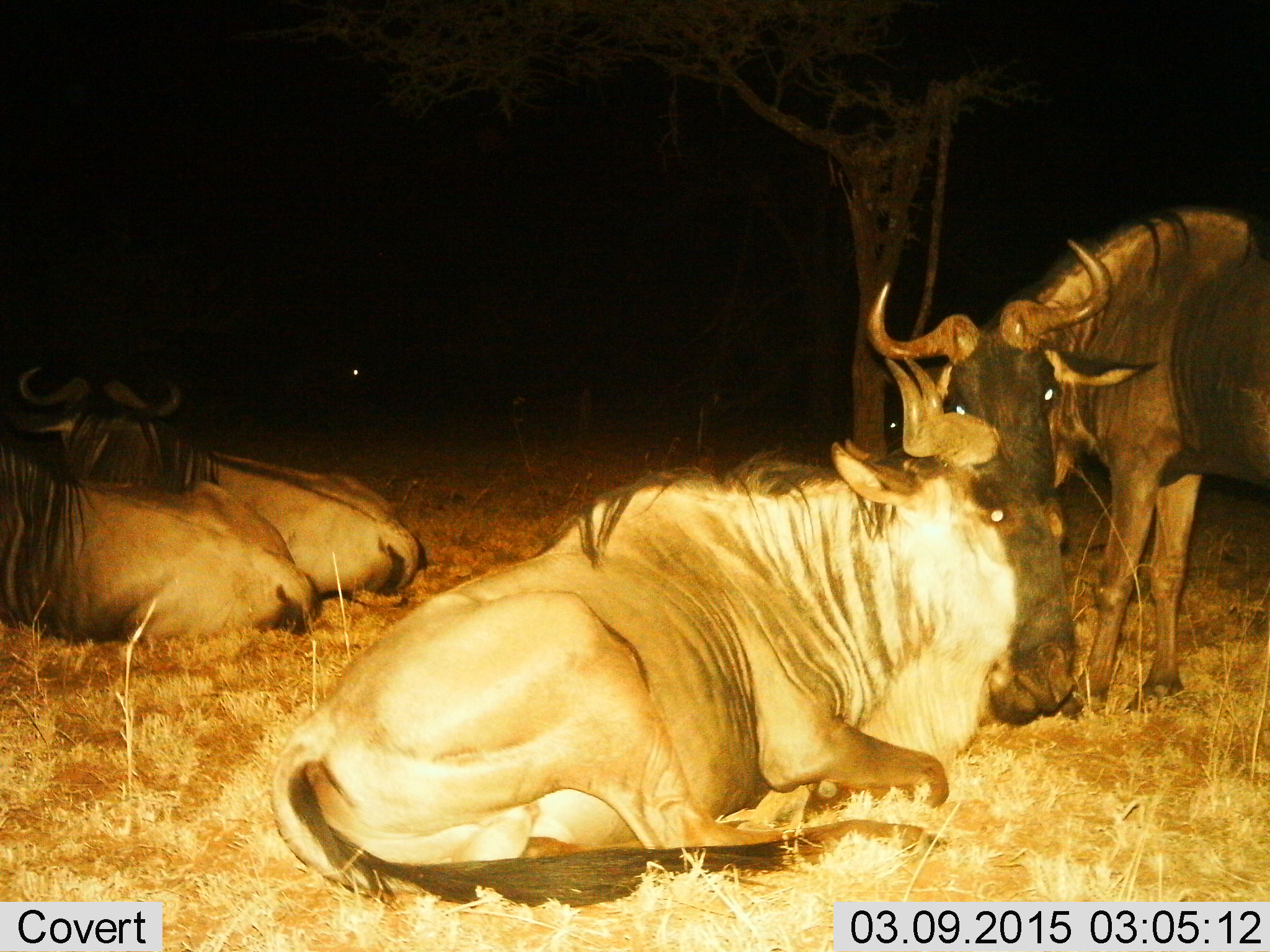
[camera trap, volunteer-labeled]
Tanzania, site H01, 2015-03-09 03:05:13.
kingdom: Animalia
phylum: Chordata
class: Mammalia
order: Artiodactyla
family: Bovidae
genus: Connochaetes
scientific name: Connochaetes taurinus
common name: blue wildebeest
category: wildebeest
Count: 4.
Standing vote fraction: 80%.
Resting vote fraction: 100%.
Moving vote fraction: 0%.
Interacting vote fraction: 30%.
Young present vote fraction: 0%.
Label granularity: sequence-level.